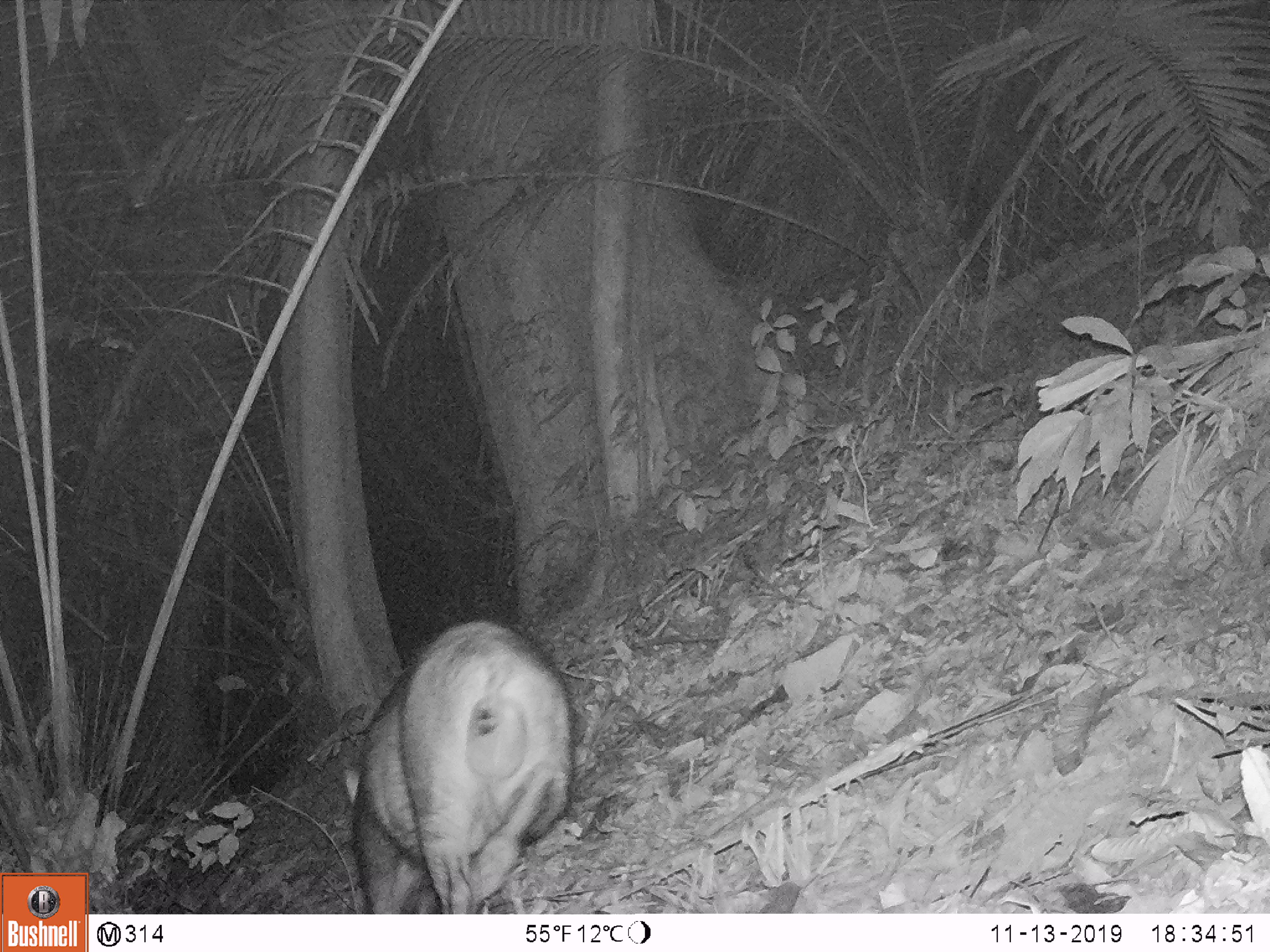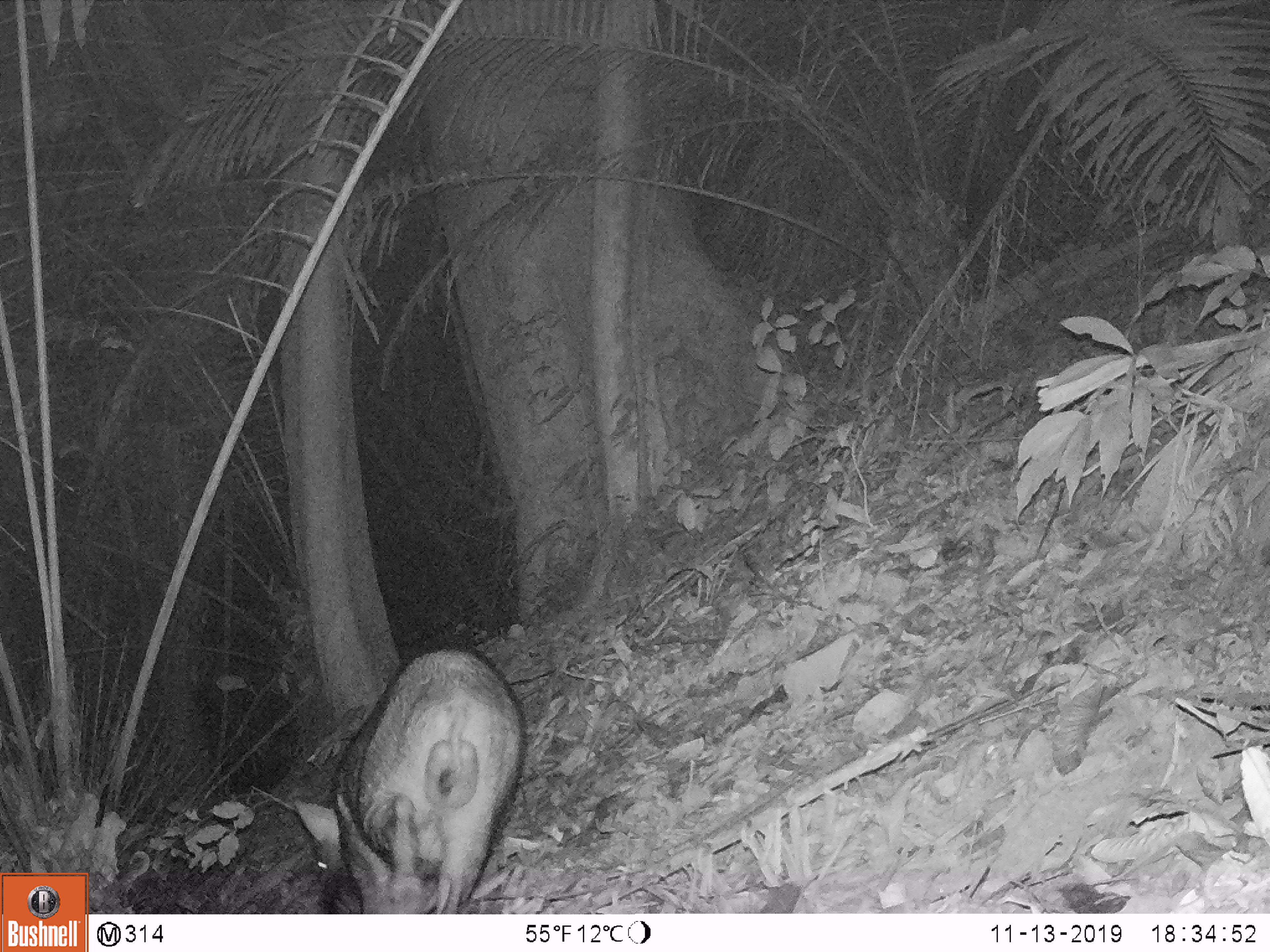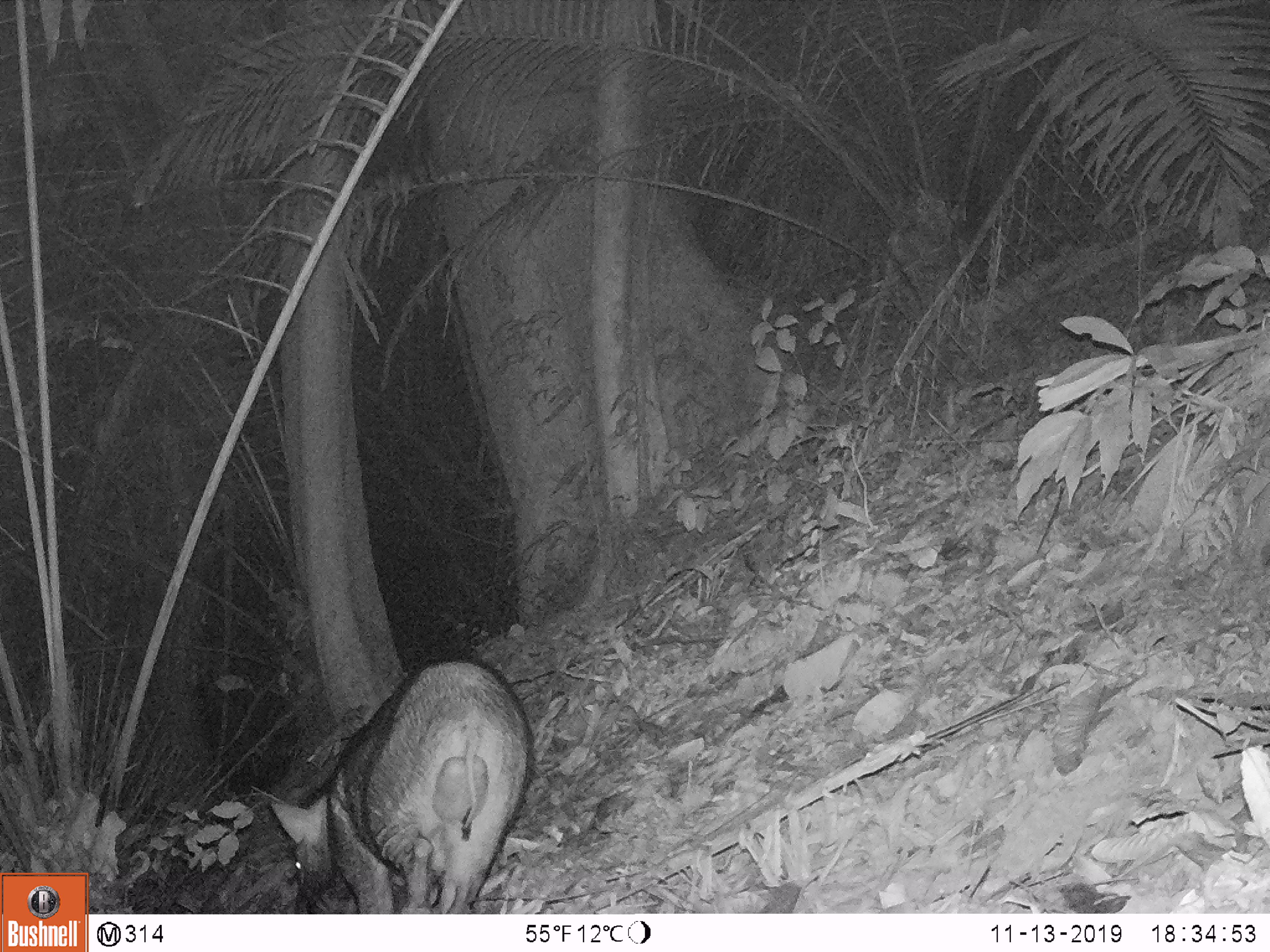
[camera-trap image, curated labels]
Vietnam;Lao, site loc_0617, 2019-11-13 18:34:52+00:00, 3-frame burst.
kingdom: Animalia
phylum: Chordata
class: Mammalia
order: Artiodactyla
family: Suidae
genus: Sus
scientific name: Sus scrofa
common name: eurasian wild pig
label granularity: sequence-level